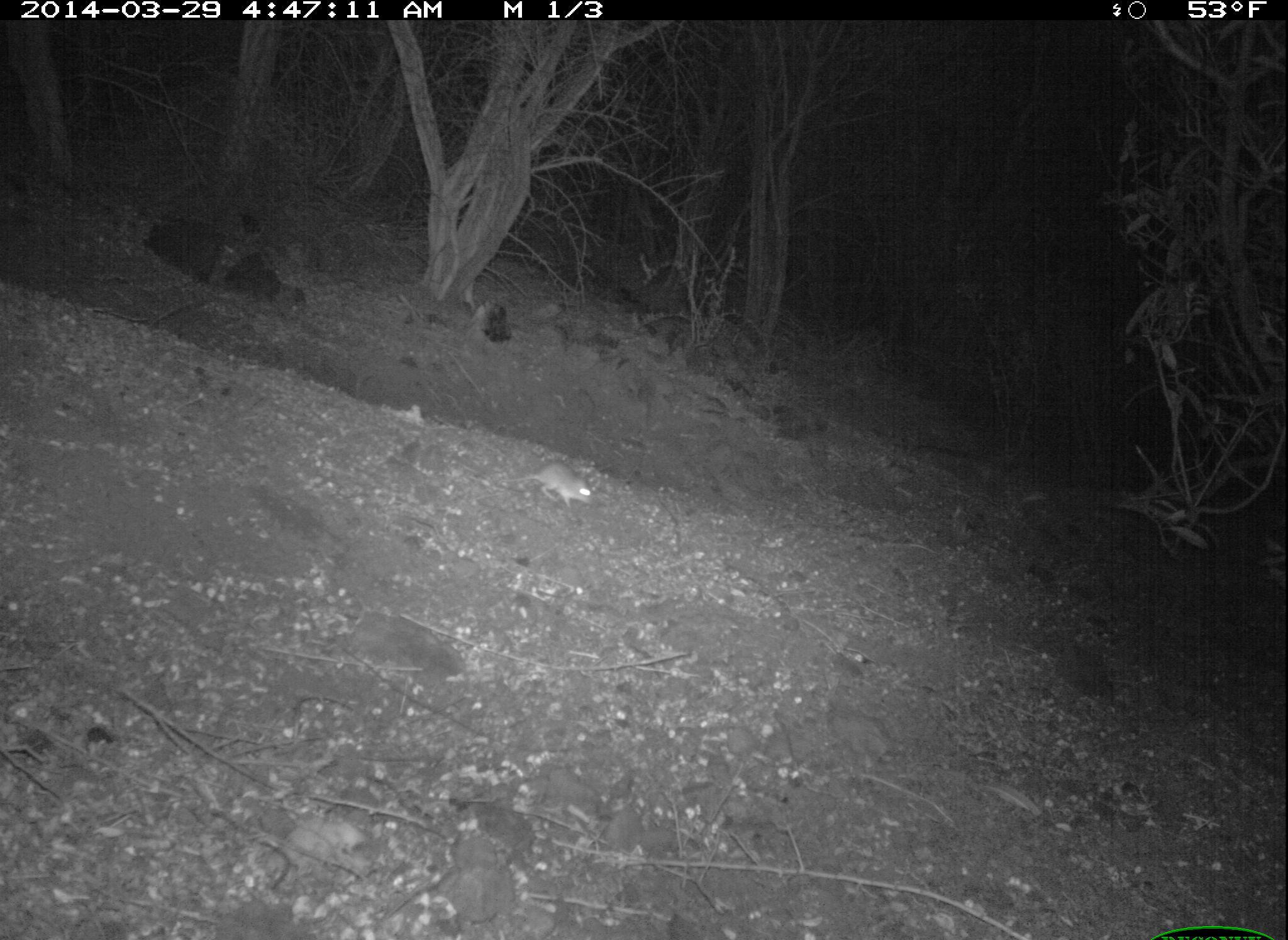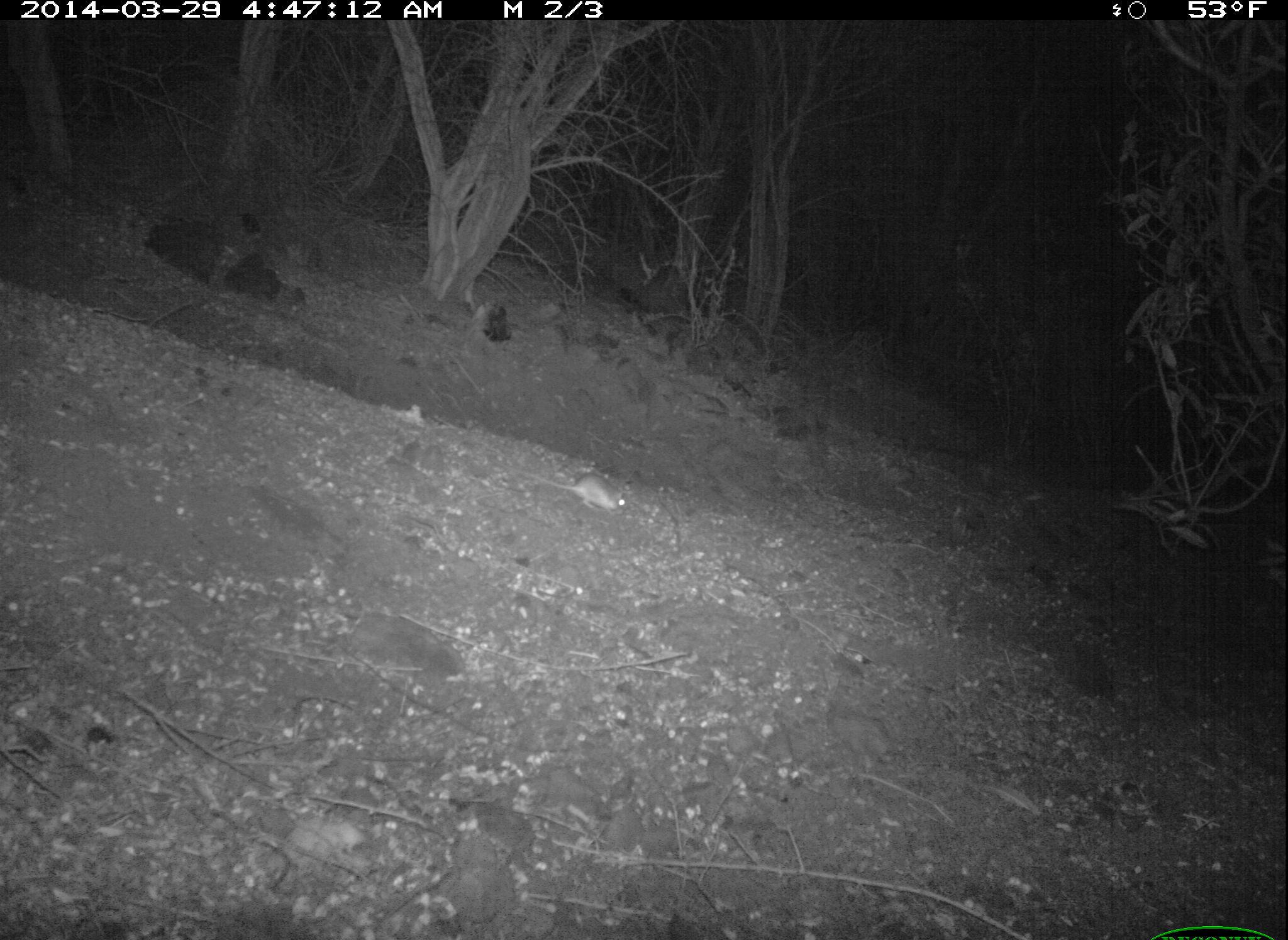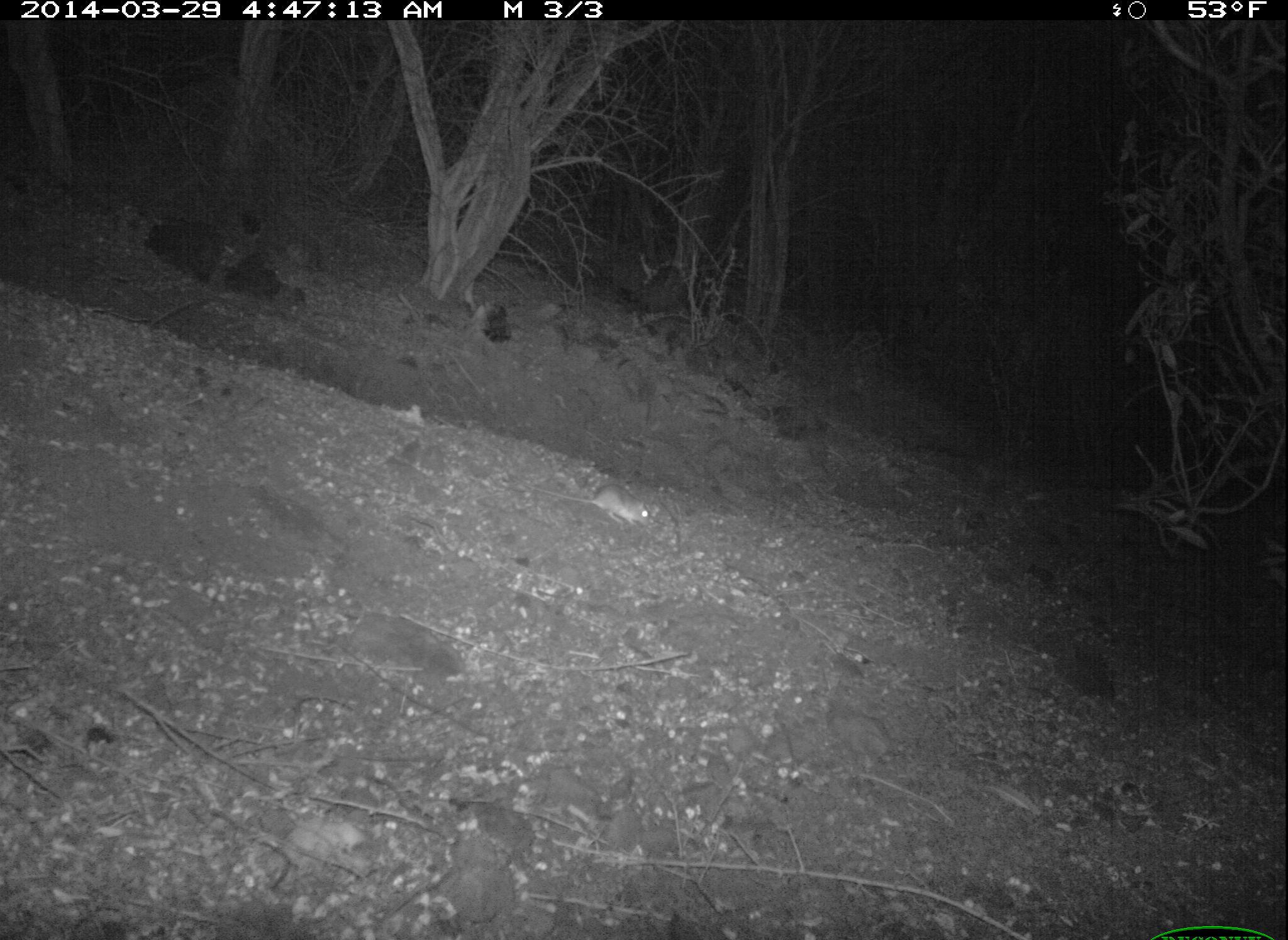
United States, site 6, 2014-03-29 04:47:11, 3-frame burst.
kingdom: Animalia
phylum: Chordata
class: Mammalia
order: Rodentia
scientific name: Rodentia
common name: rodent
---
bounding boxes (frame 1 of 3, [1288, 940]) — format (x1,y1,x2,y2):
rodent: (492,460,595,511)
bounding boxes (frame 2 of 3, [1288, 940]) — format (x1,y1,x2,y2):
rodent: (514,471,625,514)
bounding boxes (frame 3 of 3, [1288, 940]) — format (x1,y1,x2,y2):
rodent: (526,485,648,528)